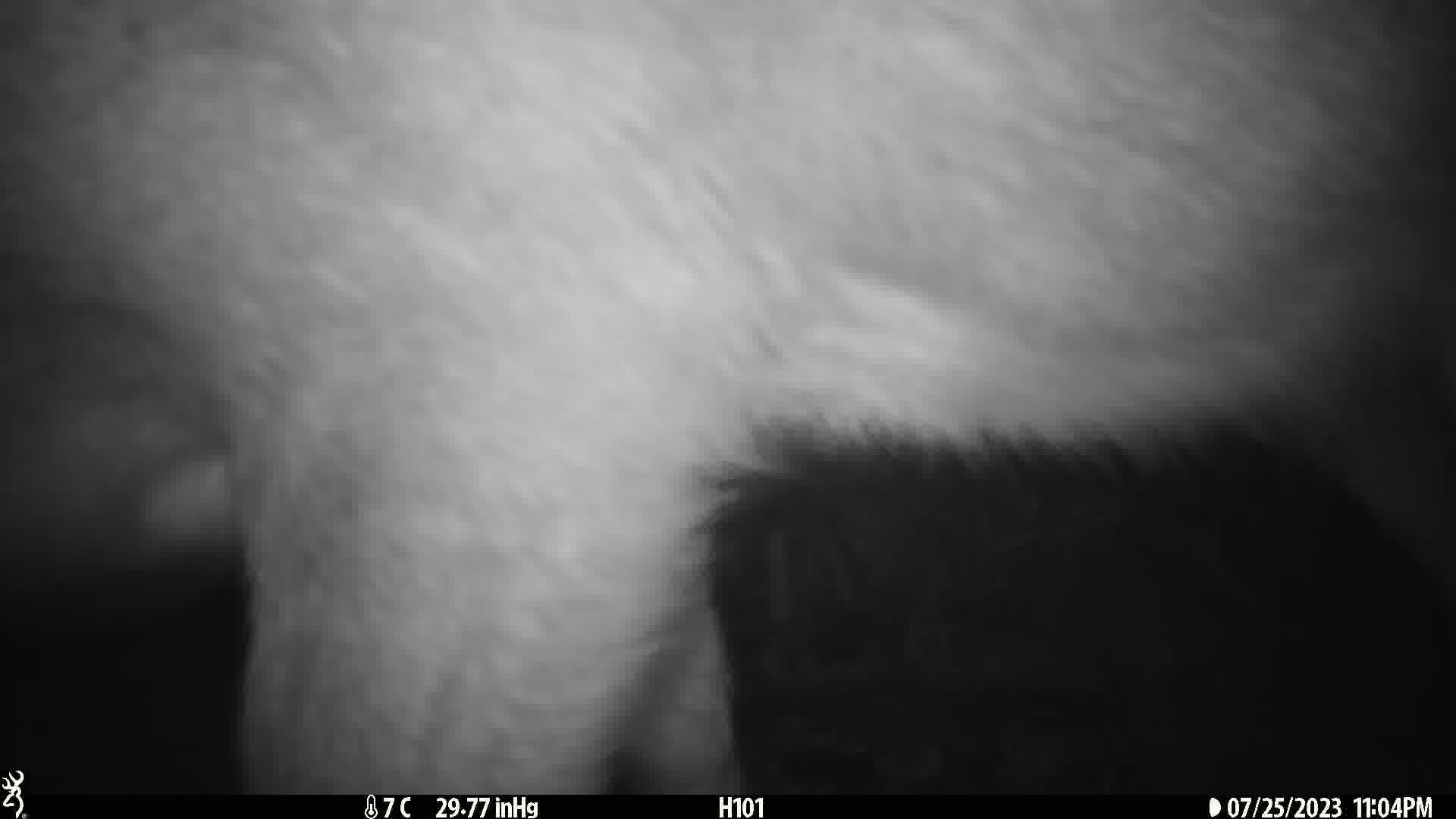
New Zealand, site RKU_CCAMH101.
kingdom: Animalia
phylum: Chordata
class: Mammalia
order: Artiodactyla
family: Cervidae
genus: Odocoileus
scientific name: Odocoileus virginianus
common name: white-tailed deer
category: white tailed deer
White tailed deer (white-tailed deer) (Odocoileus virginianus).